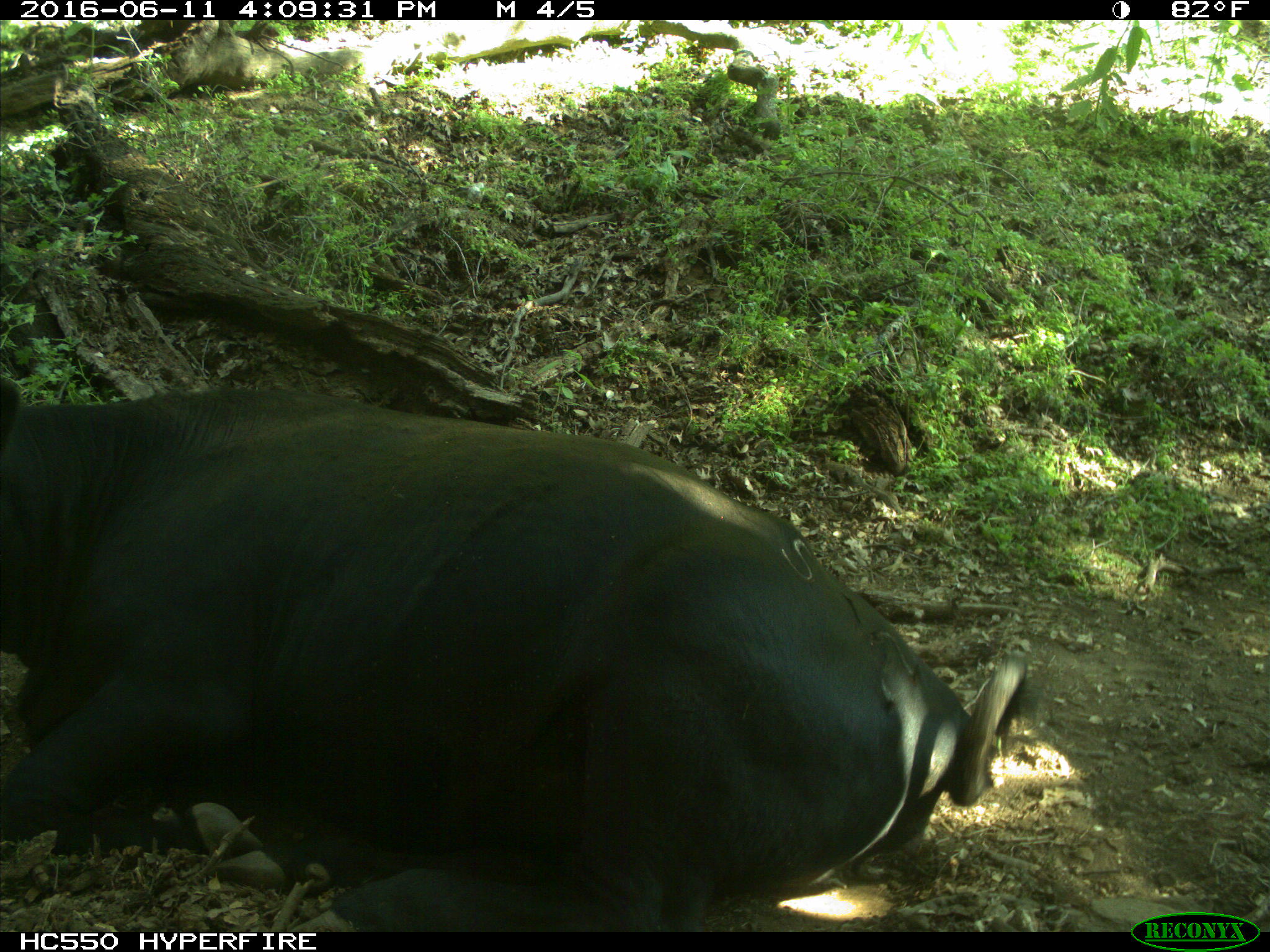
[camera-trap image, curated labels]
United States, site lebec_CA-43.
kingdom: Animalia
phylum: Chordata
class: Mammalia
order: Artiodactyla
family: Bovidae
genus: Bos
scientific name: Bos taurus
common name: domestic cow